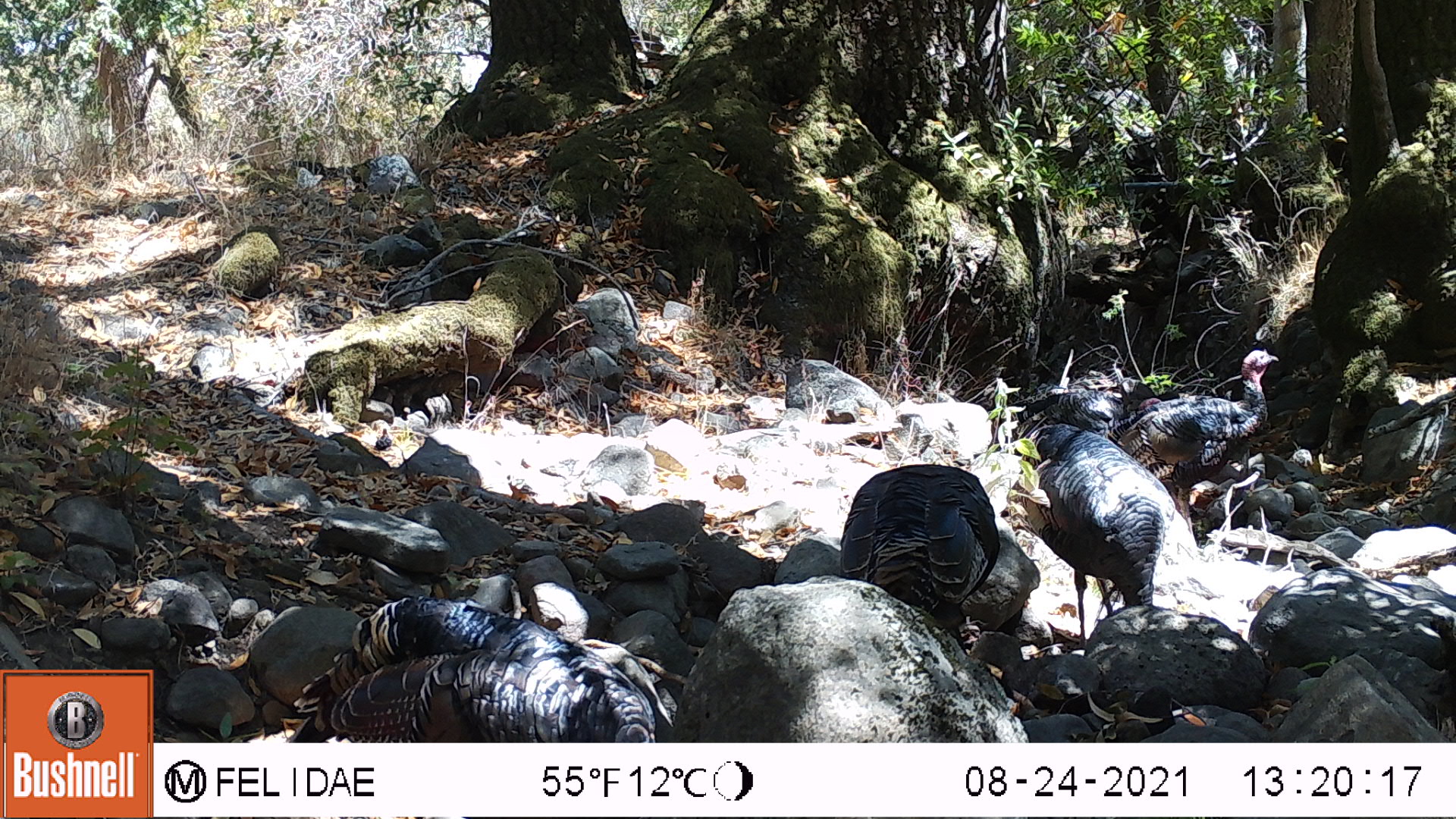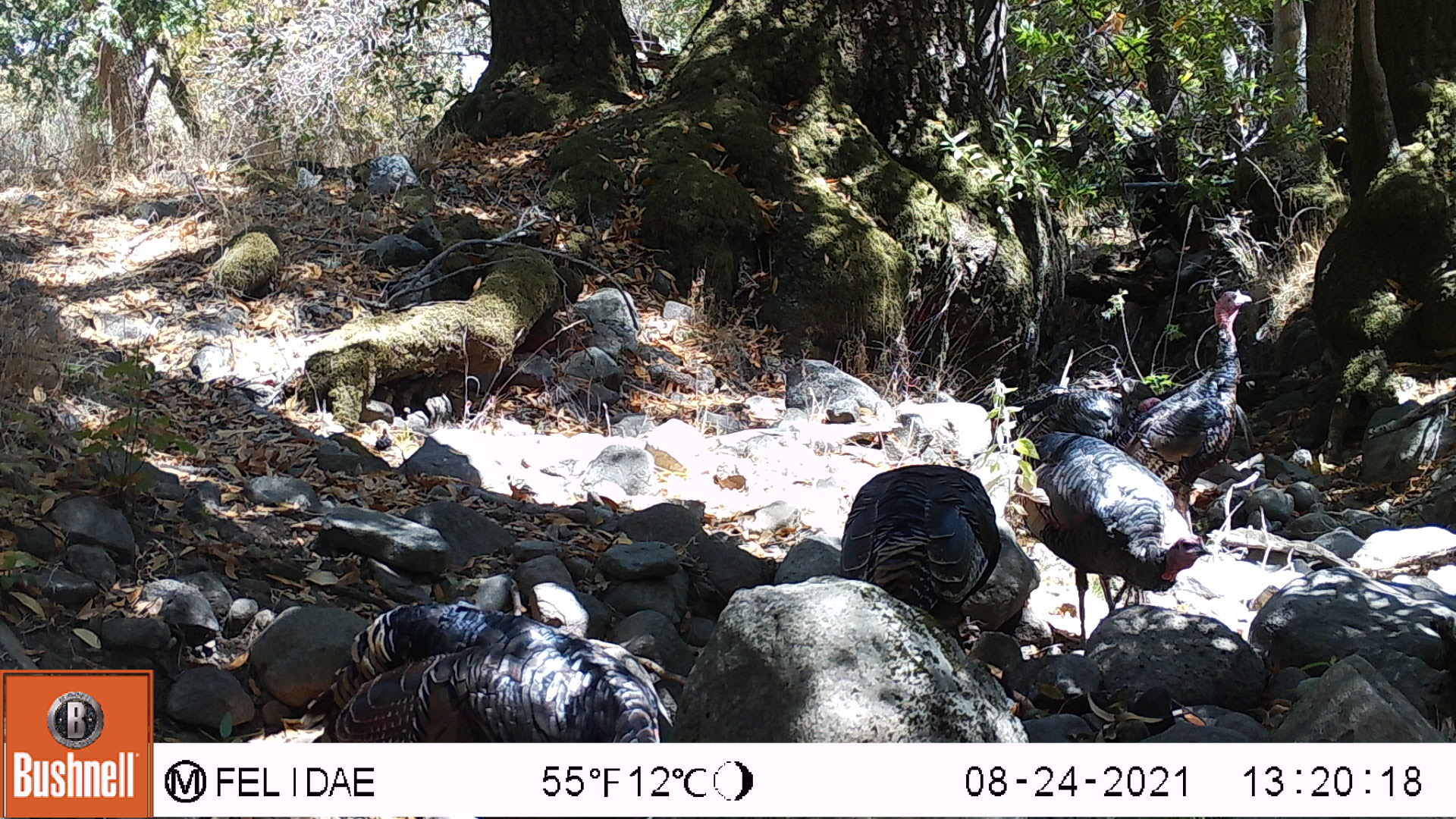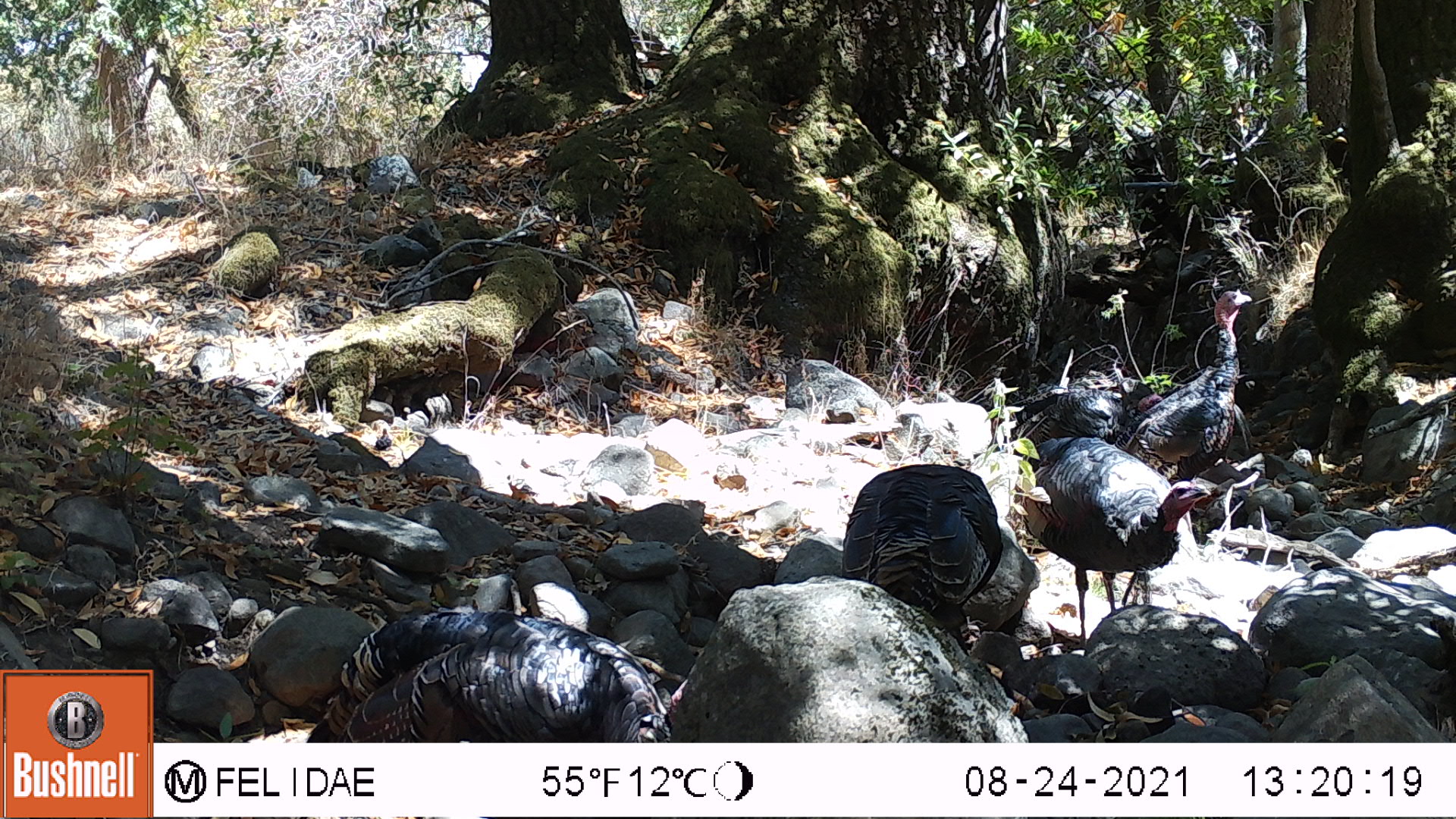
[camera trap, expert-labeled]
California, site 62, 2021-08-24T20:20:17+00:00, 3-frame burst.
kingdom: Animalia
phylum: Chordata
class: Aves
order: Galliformes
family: Phasianidae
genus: Meleagris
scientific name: Meleagris gallopavo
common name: turkey